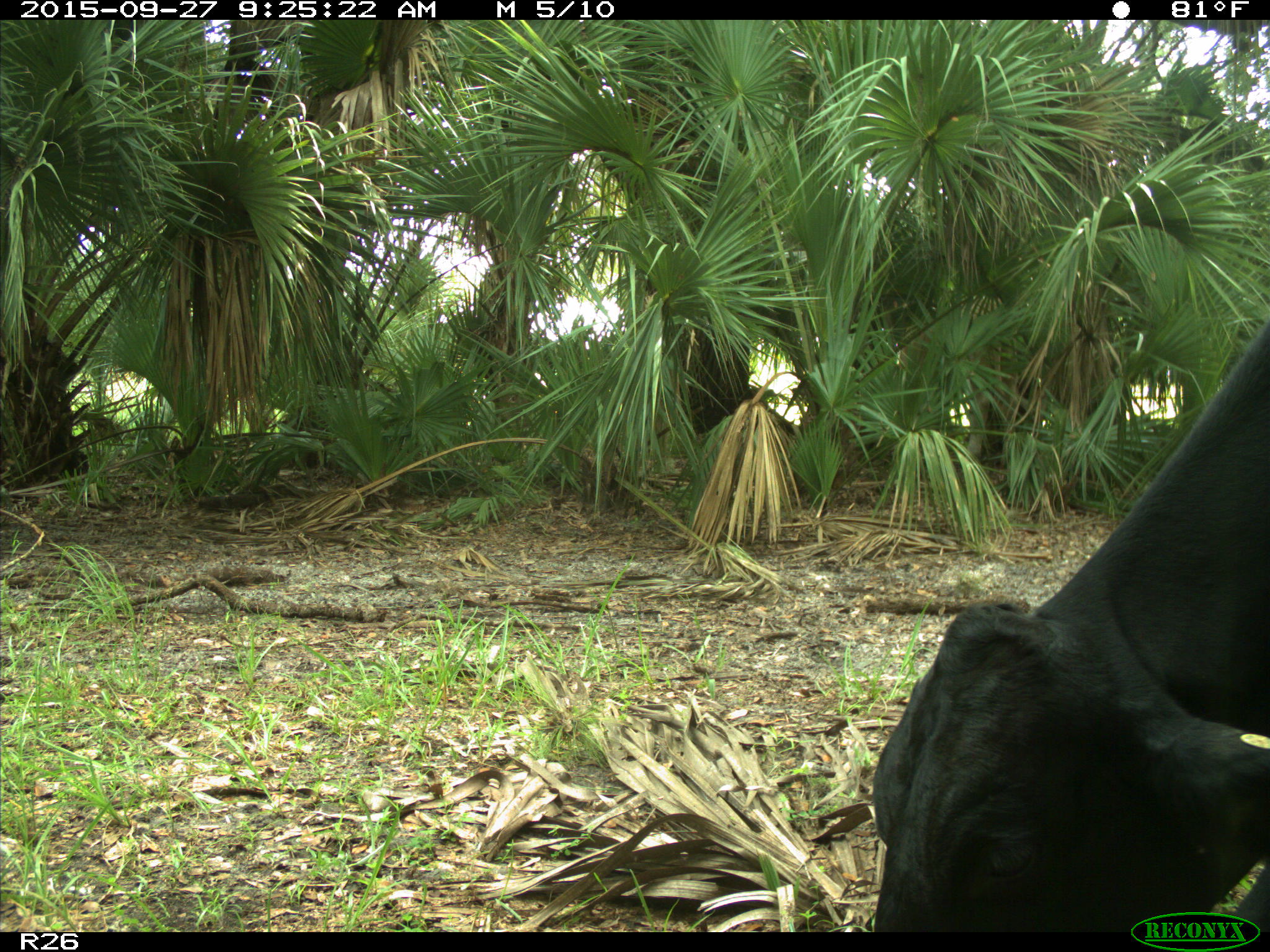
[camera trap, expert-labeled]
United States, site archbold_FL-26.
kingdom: Animalia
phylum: Chordata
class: Mammalia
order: Artiodactyla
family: Bovidae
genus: Bos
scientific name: Bos taurus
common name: domestic cow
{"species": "Bos taurus (domestic cow)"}